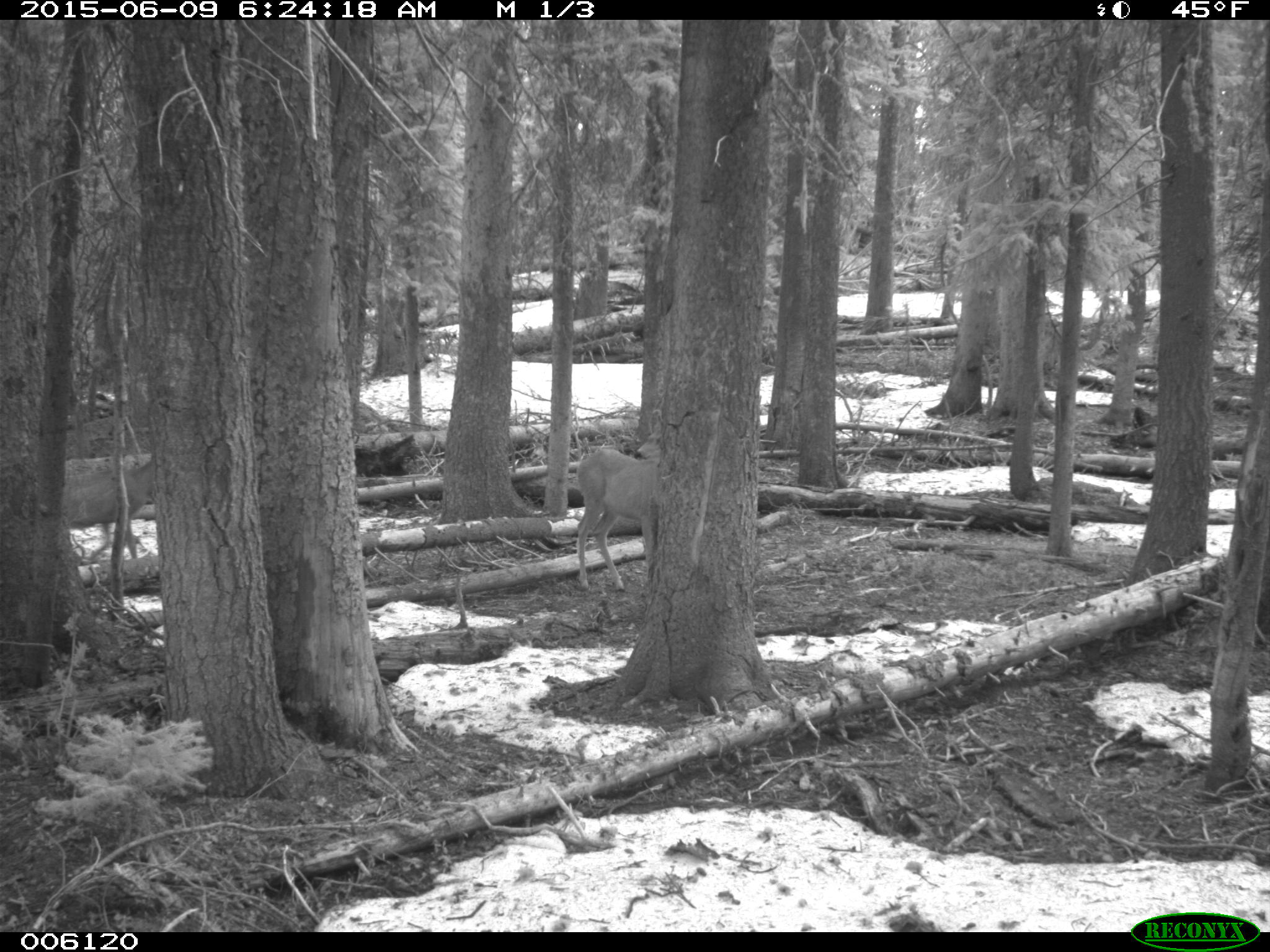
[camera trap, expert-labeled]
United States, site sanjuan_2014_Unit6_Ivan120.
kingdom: Animalia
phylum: Chordata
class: Mammalia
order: Artiodactyla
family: Cervidae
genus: Odocoileus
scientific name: Odocoileus hemionus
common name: mule deer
Odocoileus hemionus (mule deer).